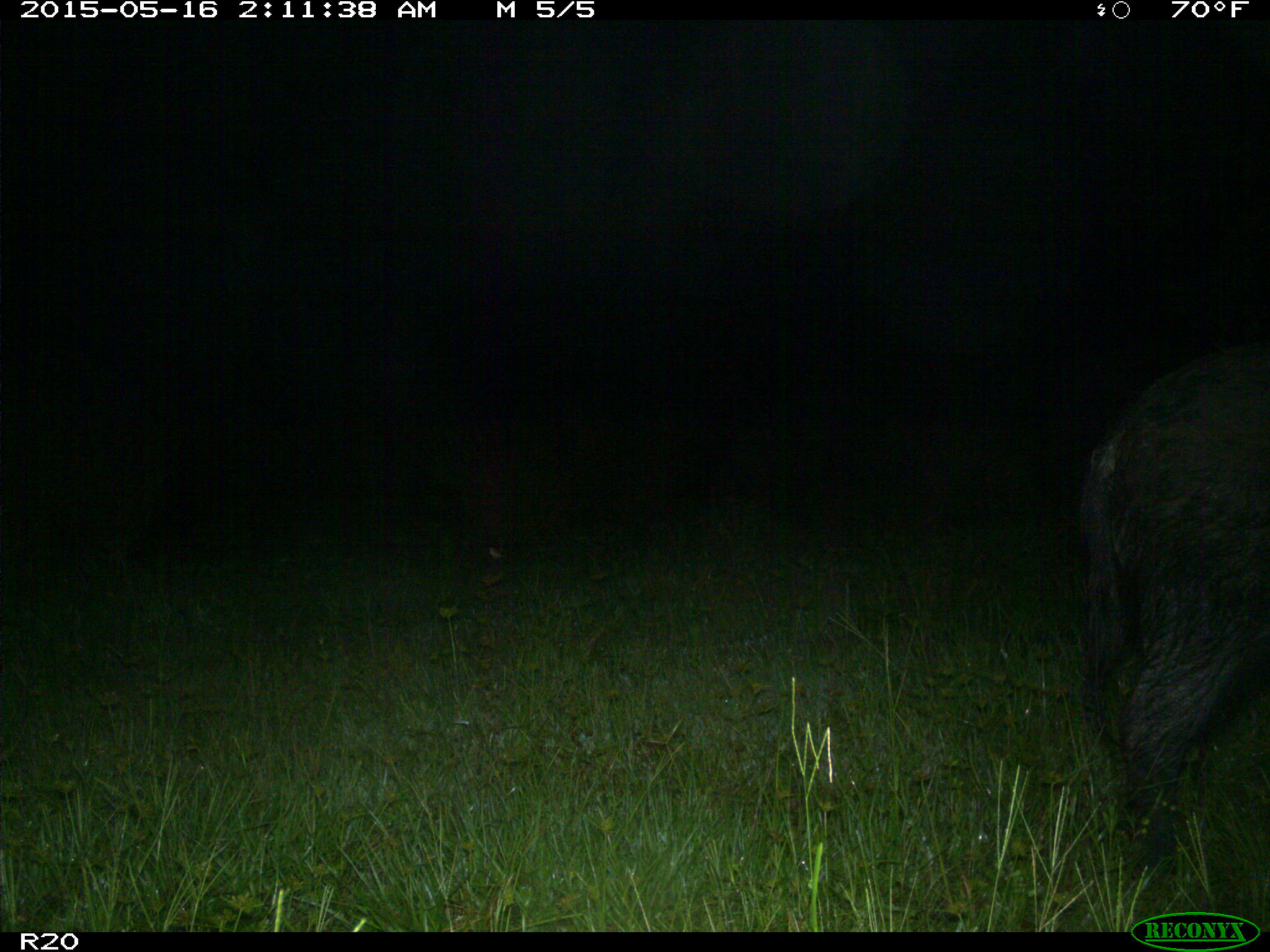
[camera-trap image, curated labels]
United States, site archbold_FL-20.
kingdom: Animalia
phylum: Chordata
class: Mammalia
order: Artiodactyla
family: Suidae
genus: Sus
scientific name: Sus scrofa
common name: wild boar